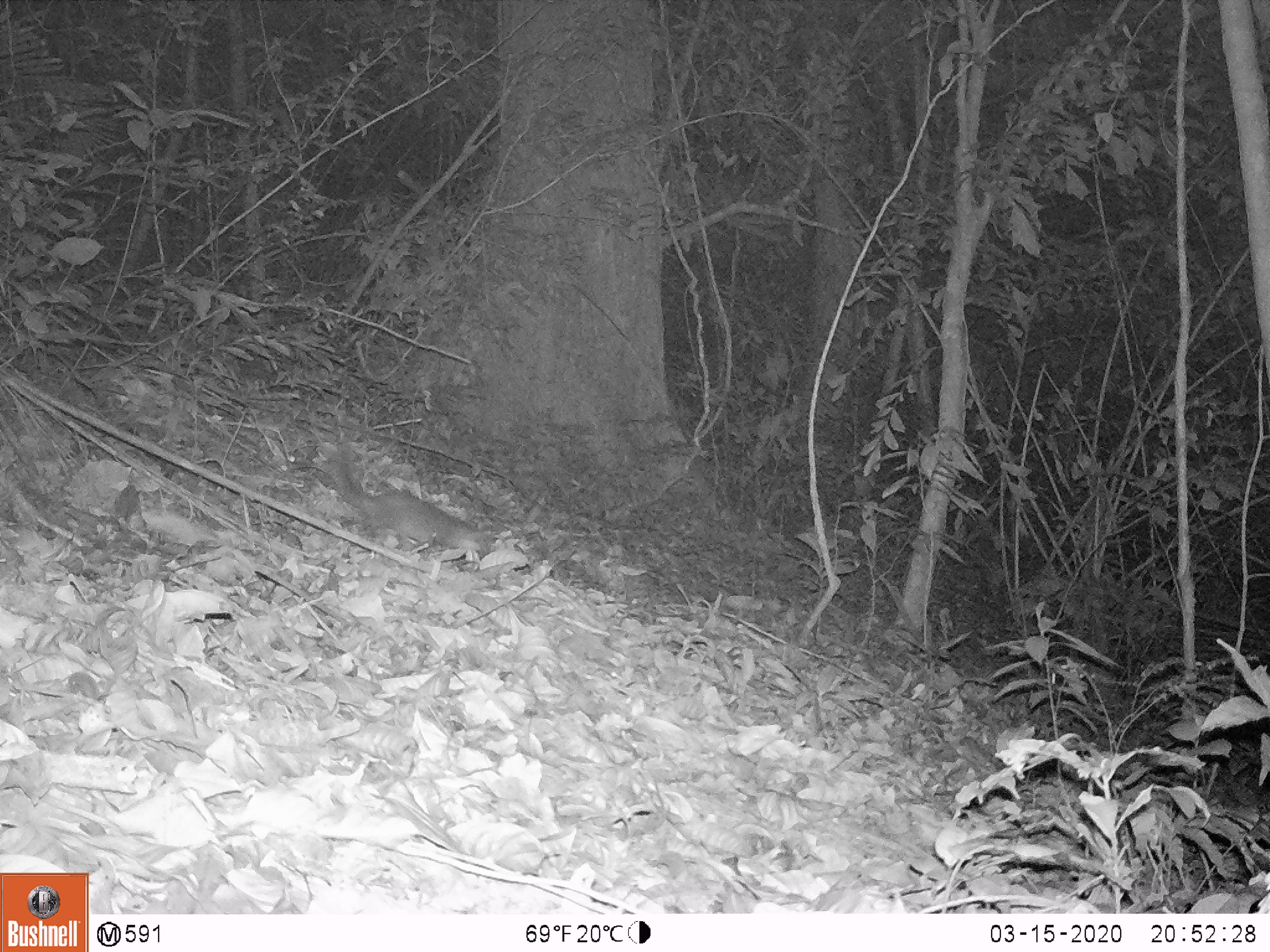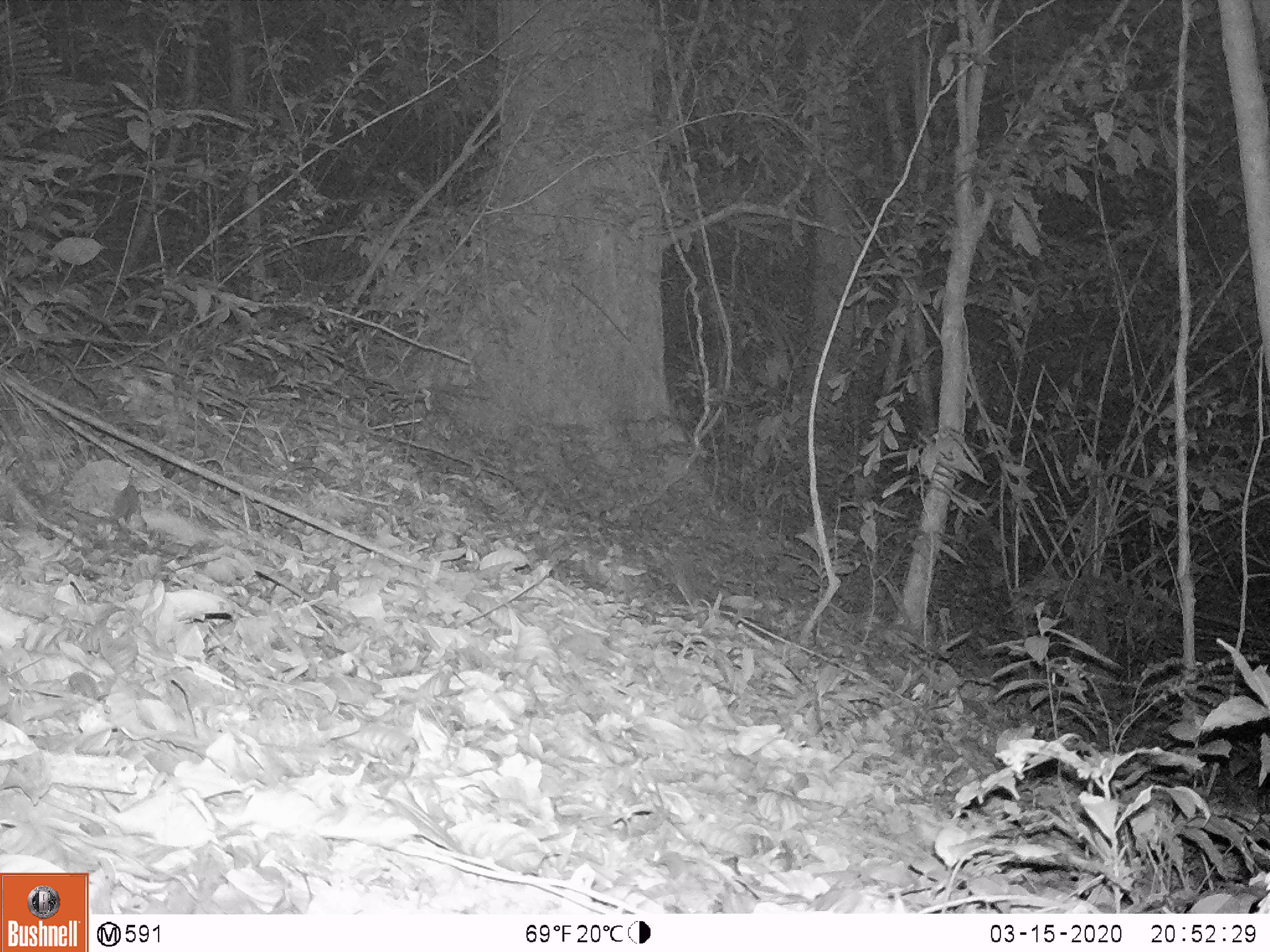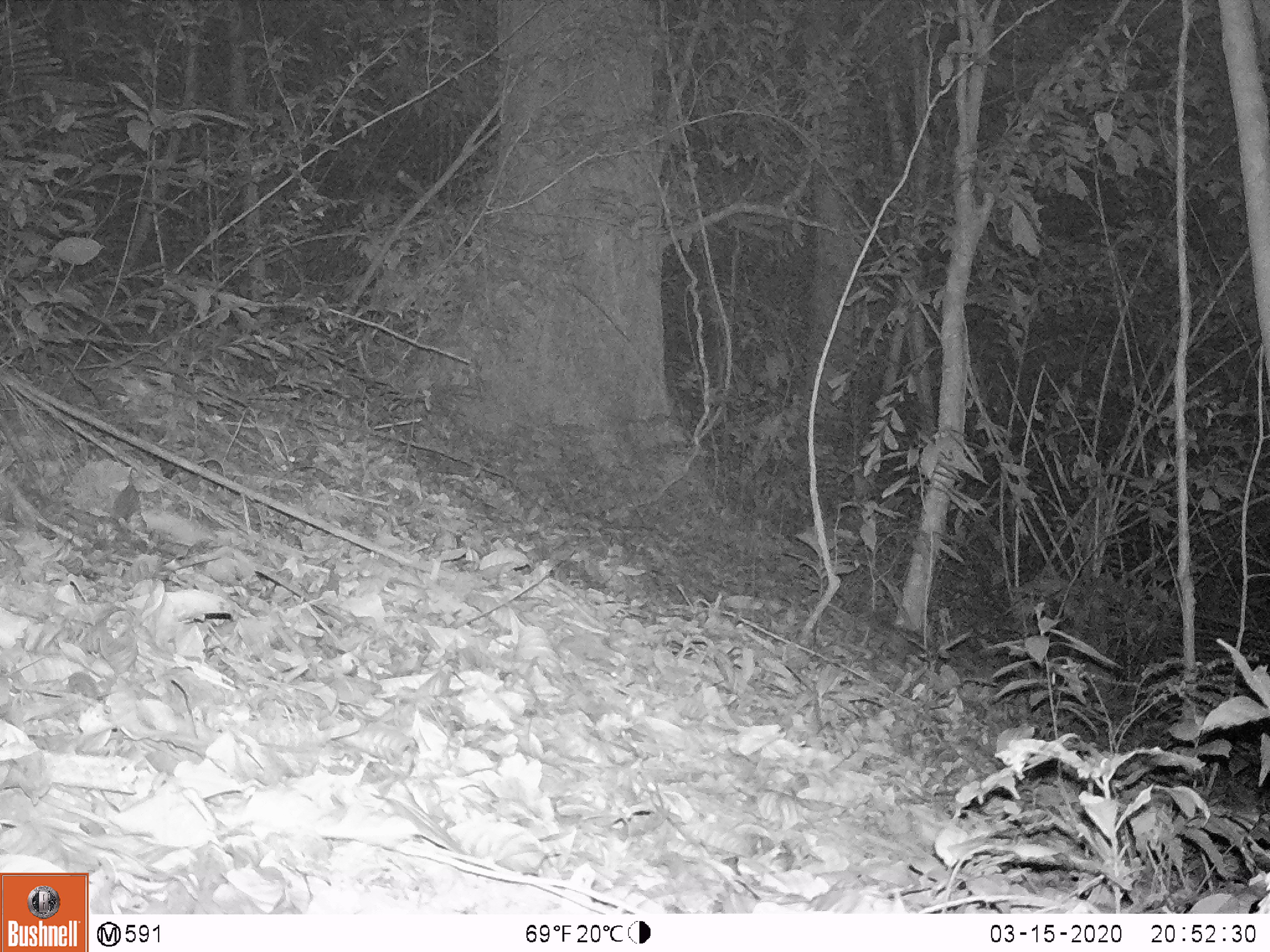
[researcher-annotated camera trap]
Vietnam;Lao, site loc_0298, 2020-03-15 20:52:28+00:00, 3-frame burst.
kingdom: Animalia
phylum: Chordata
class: Mammalia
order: Carnivora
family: Mustelidae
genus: Melogale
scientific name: Melogale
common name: ferret badger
Ferret badger (Melogale). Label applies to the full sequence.